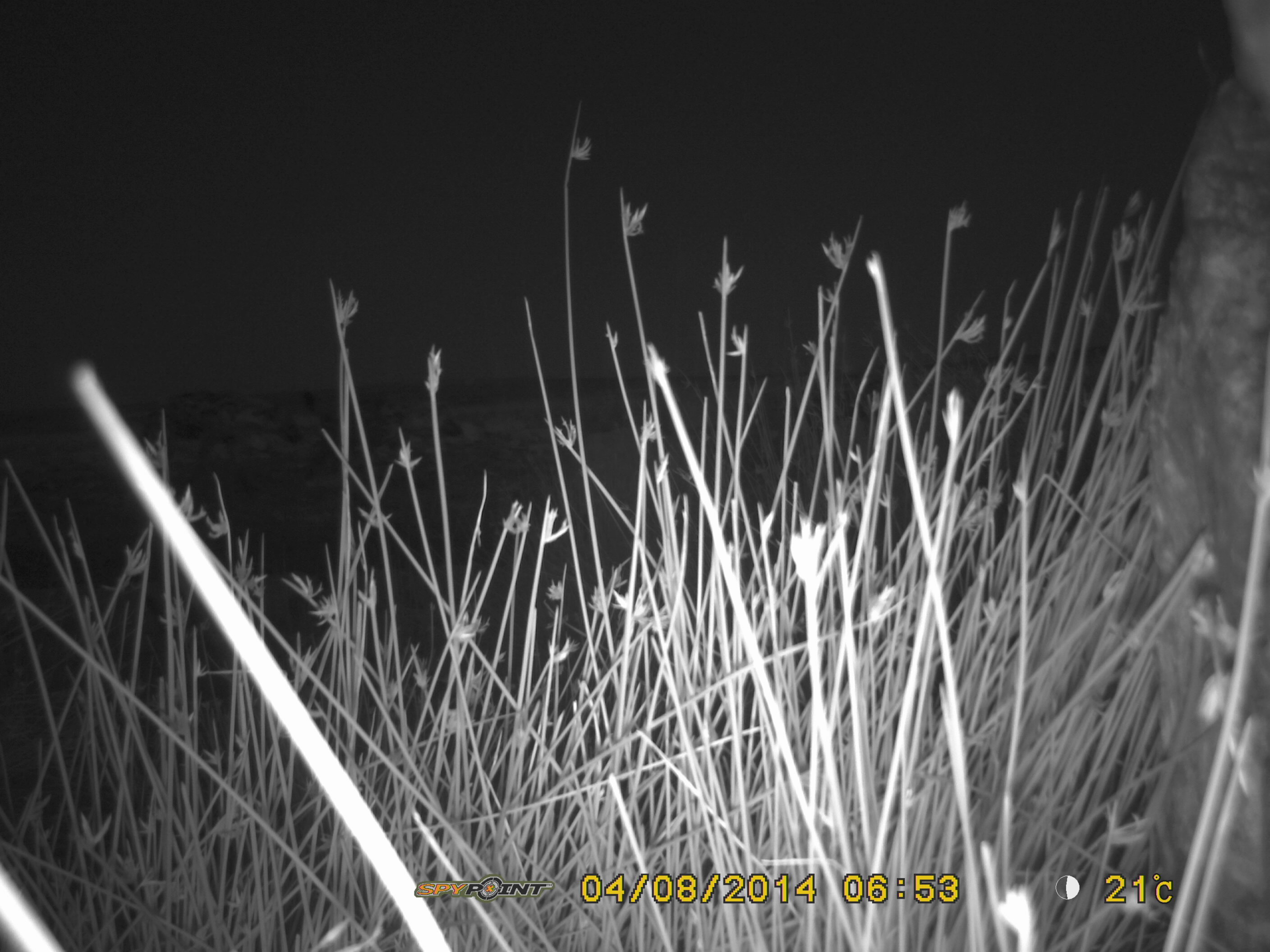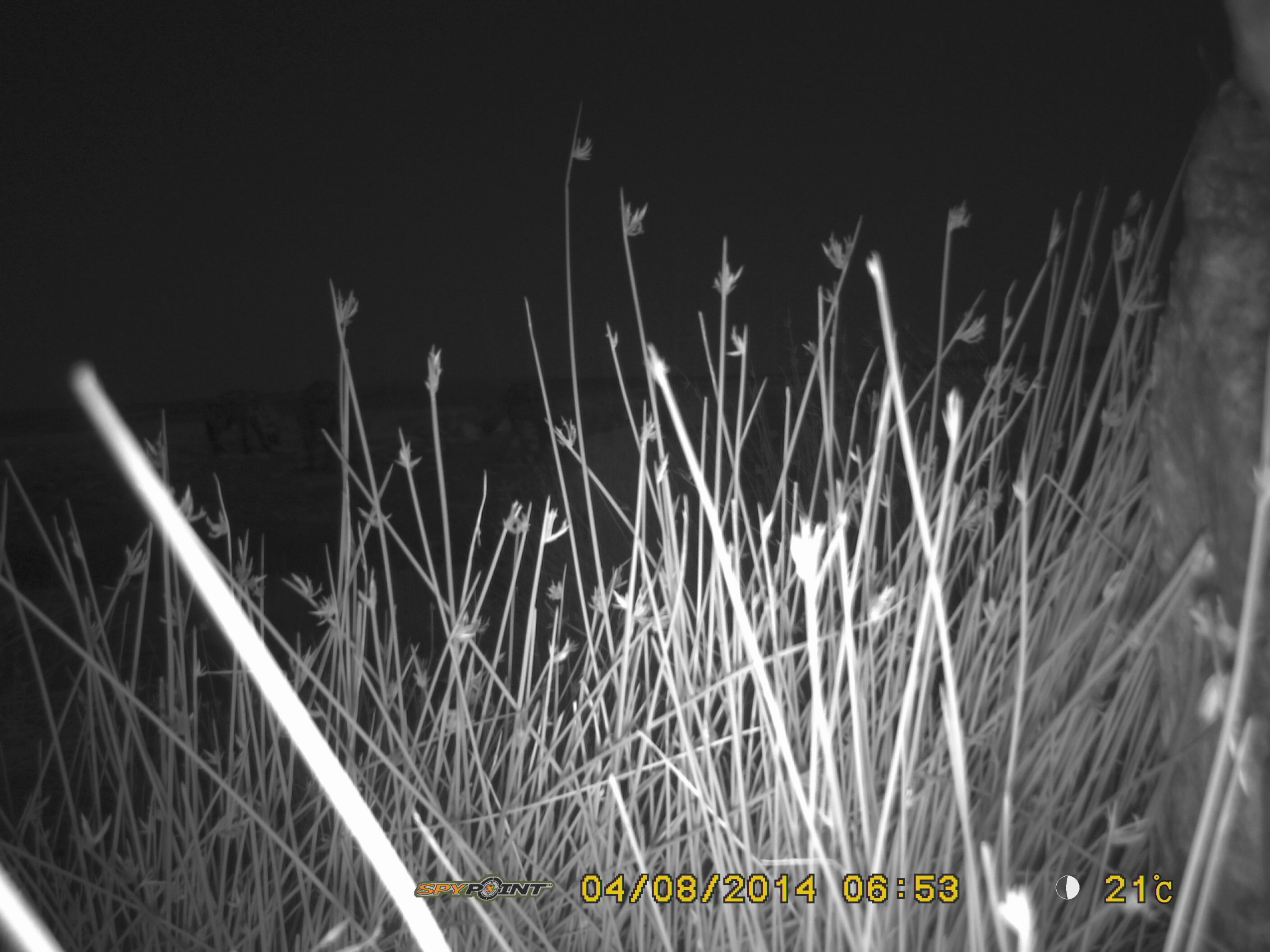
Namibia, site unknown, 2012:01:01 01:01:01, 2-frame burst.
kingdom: Animalia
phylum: Chordata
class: Mammalia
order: Carnivora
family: Hyaenidae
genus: Crocuta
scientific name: Crocuta crocuta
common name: spotted hyena